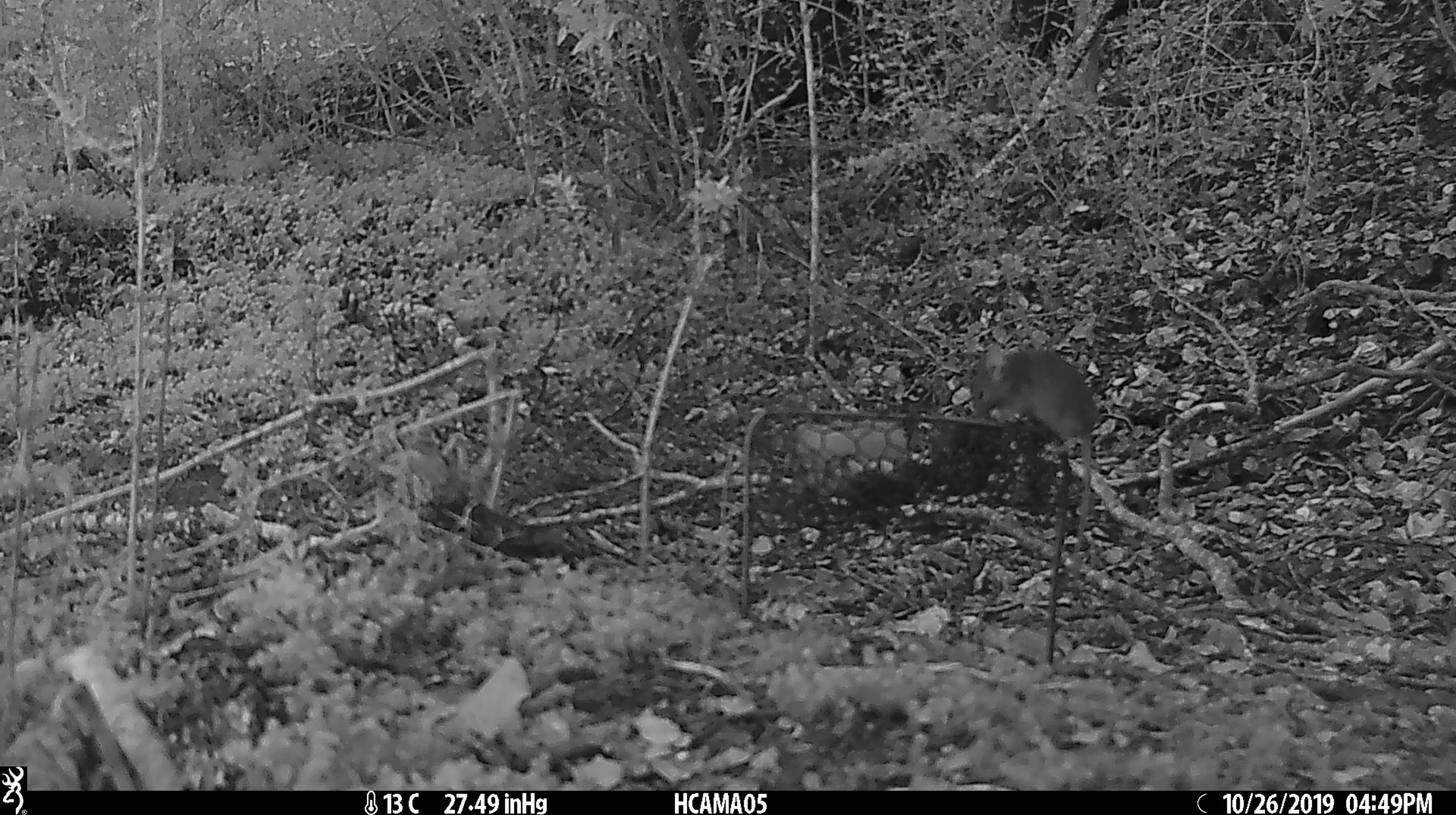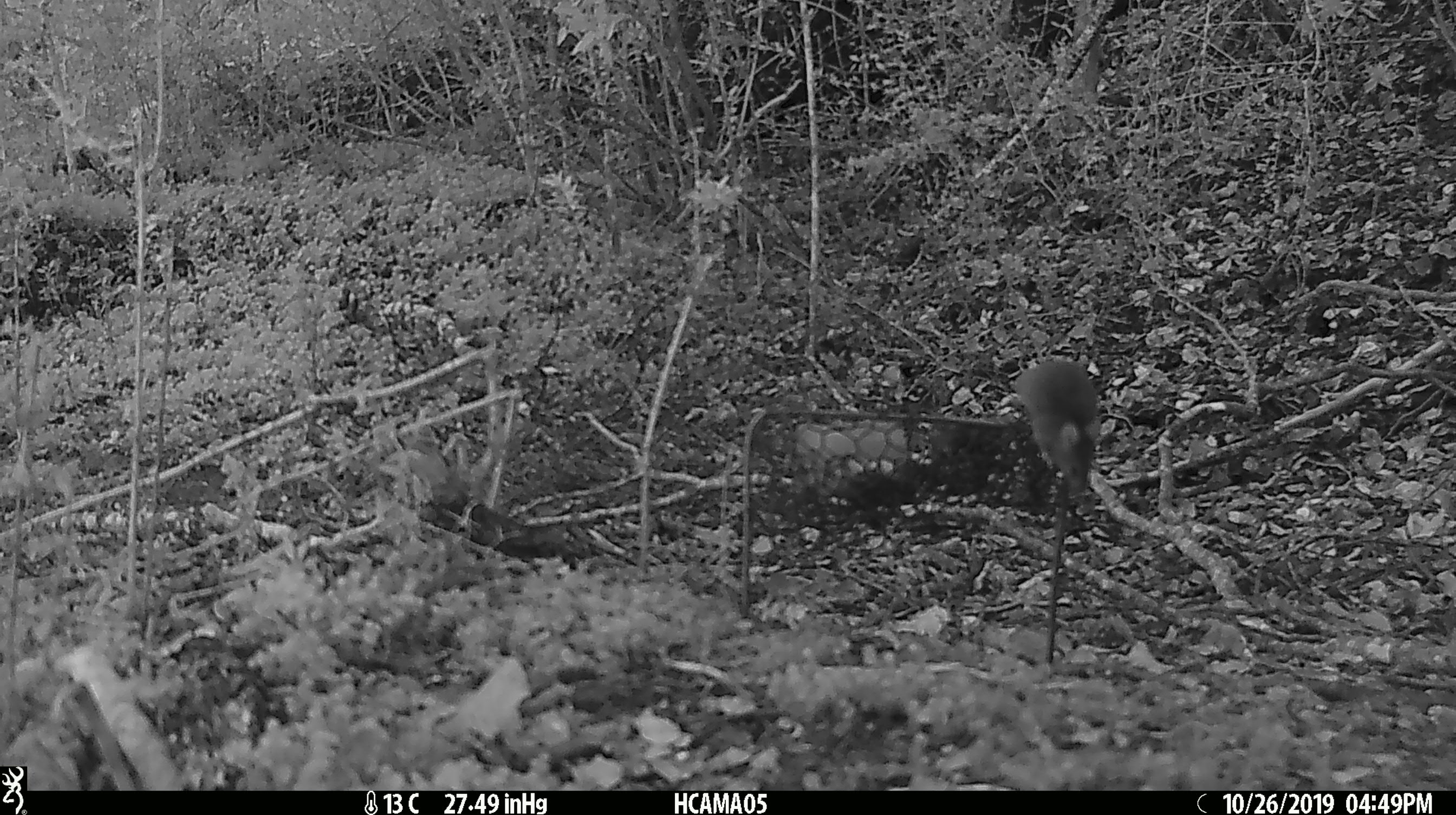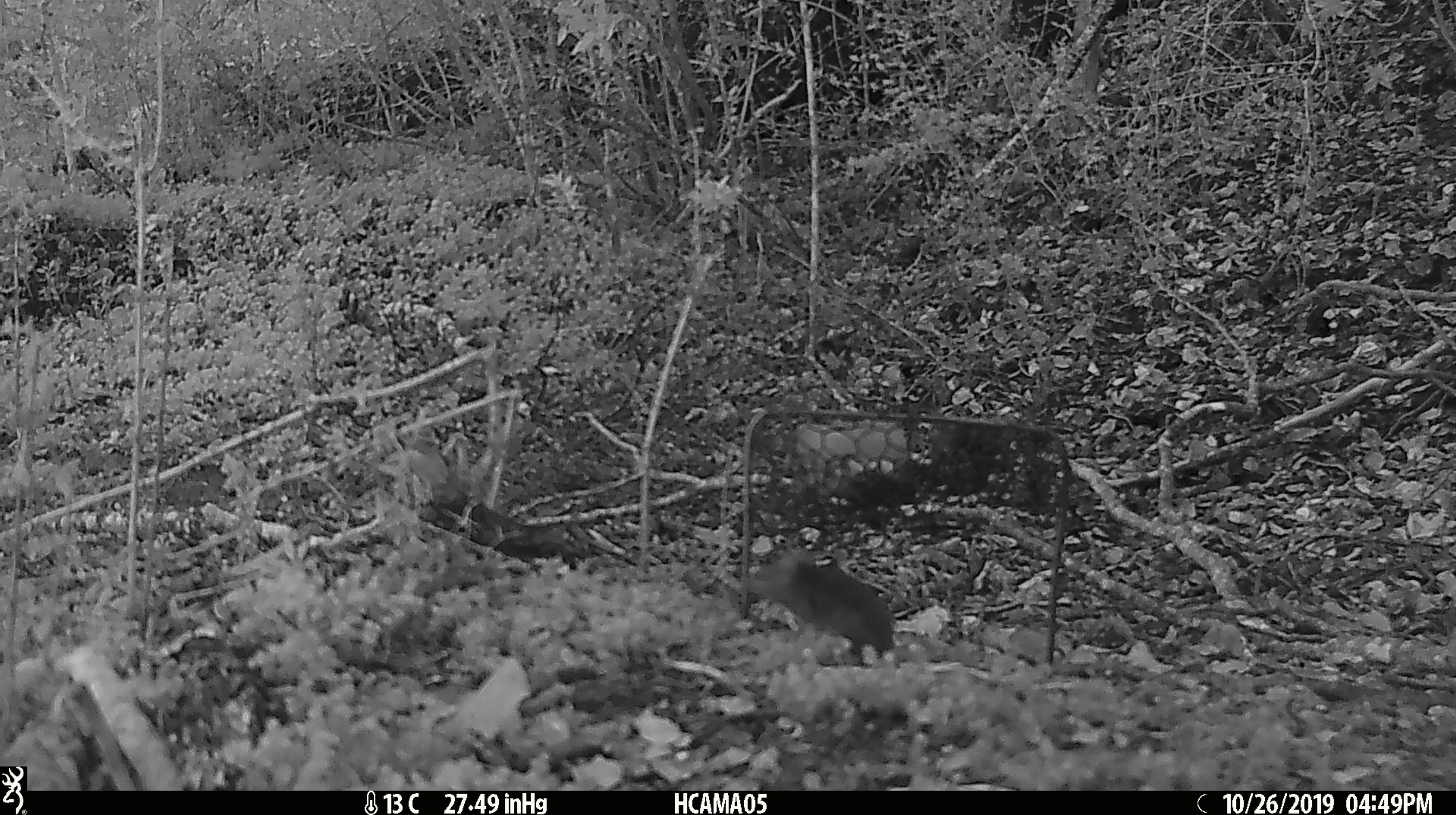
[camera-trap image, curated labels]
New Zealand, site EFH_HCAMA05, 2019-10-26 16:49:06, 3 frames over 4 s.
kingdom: Animalia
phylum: Chordata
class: Mammalia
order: Rodentia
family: Muridae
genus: Mus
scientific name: Mus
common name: mouse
Mouse (Mus).